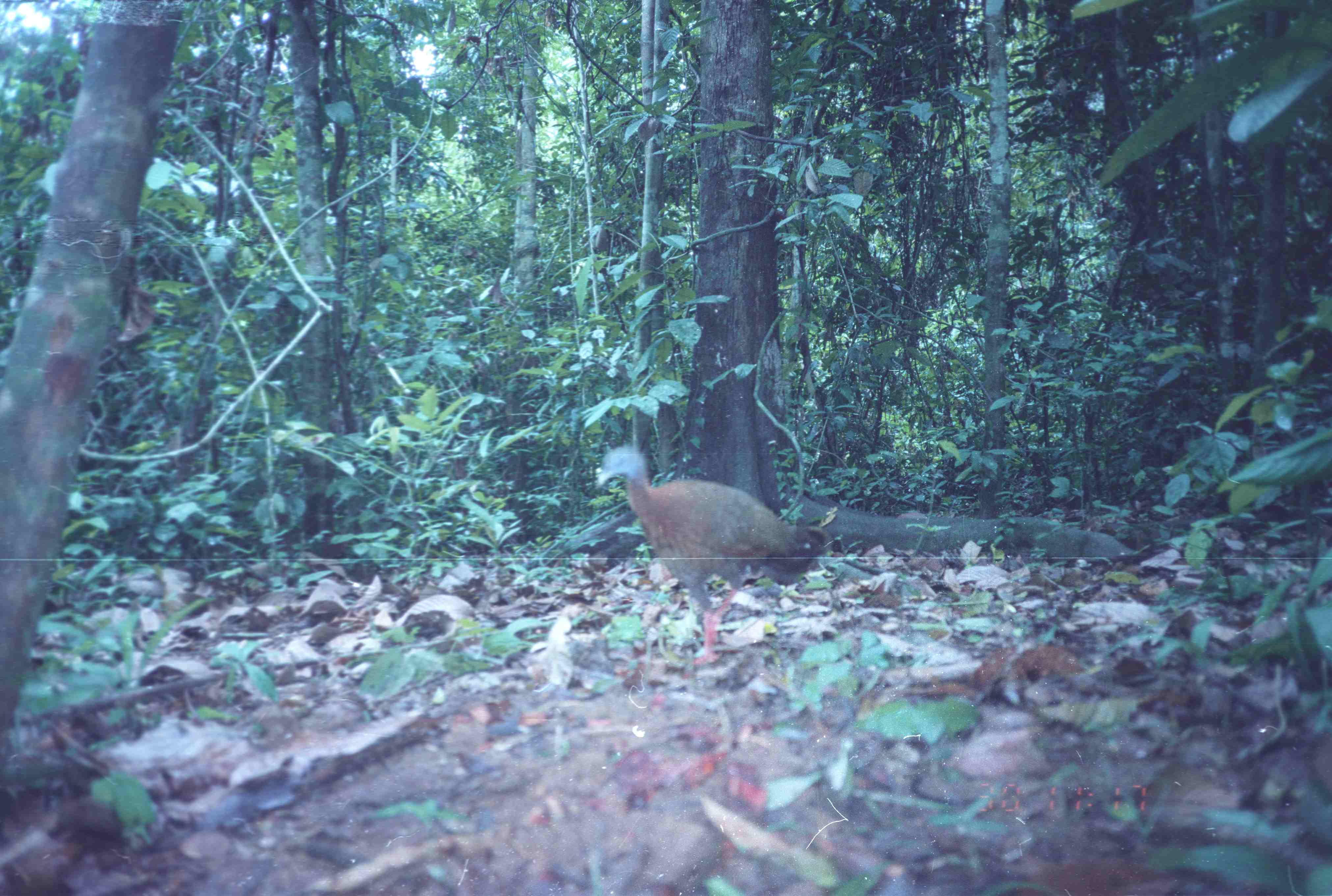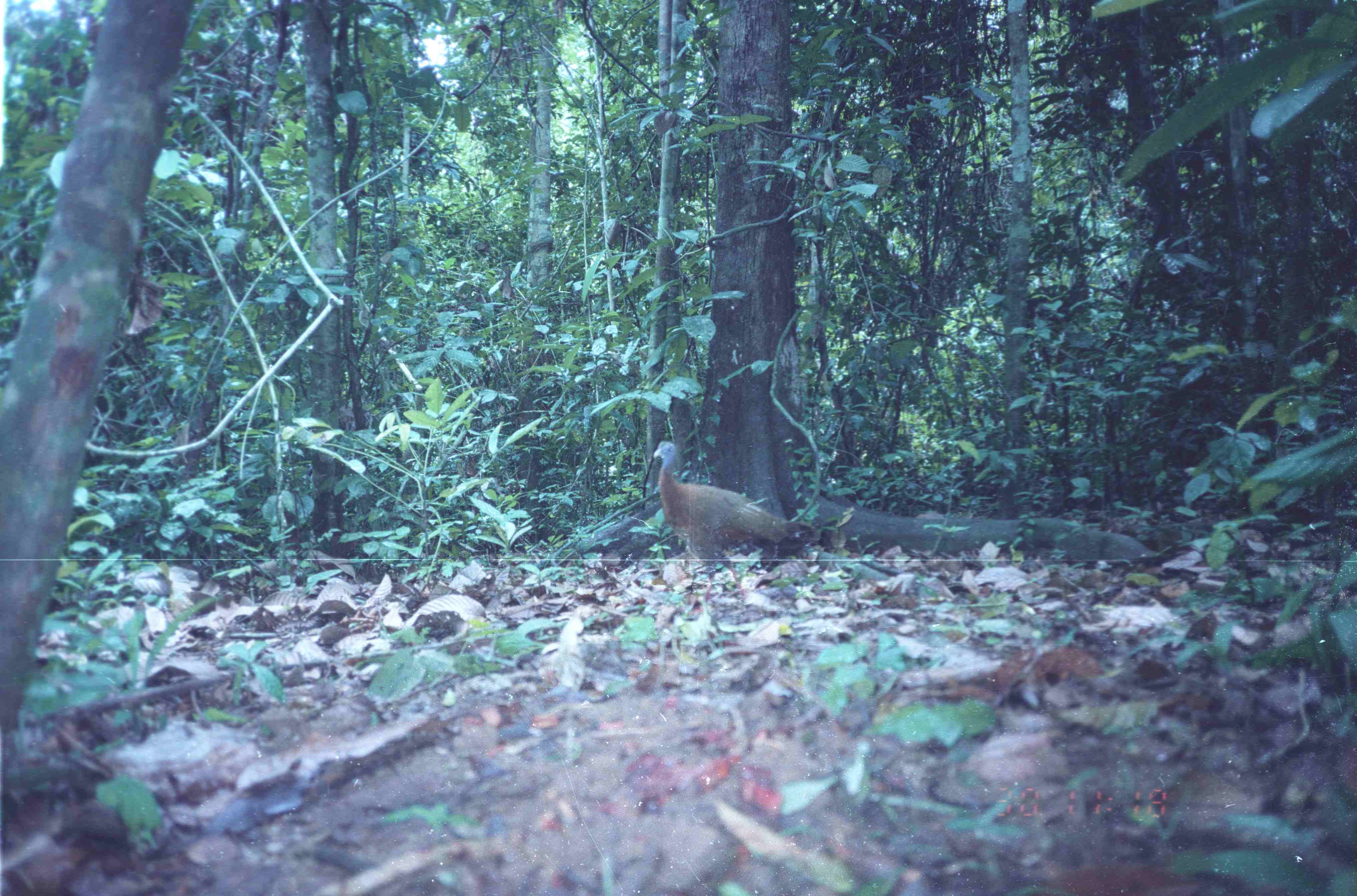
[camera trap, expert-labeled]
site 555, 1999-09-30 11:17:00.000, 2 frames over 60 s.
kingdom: Animalia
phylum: Chordata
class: Aves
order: Galliformes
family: Phasianidae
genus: Argusianus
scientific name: Argusianus argus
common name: great argus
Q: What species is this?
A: Argusianus argus (great argus).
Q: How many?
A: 1.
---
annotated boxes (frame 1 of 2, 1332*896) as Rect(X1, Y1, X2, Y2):
argusianus argus: Rect(595, 443, 834, 668)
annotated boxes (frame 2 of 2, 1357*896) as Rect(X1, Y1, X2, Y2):
argusianus argus: Rect(652, 440, 790, 602)